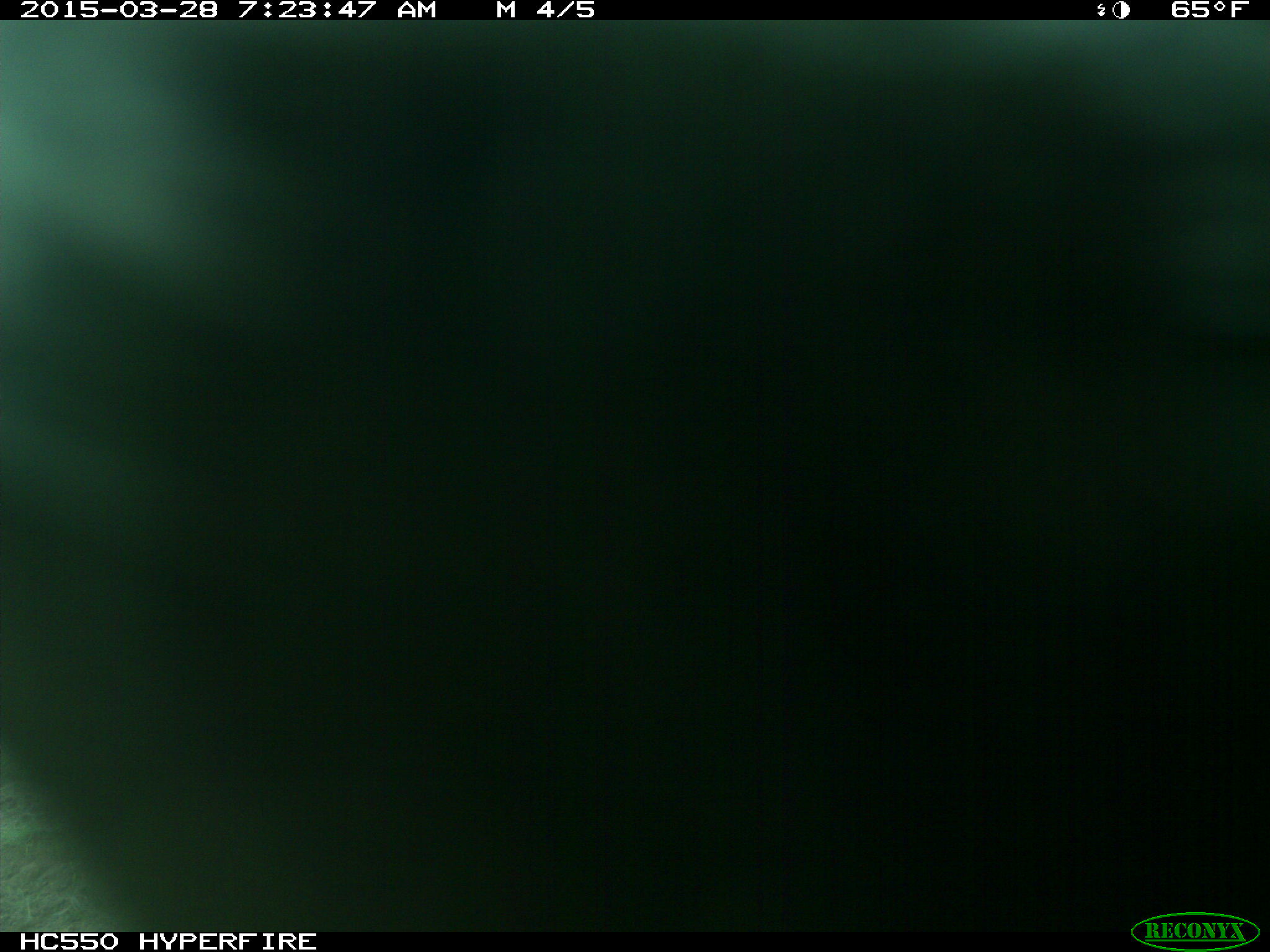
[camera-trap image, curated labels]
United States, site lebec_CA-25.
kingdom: Animalia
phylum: Chordata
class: Mammalia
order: Artiodactyla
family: Bovidae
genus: Bos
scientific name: Bos taurus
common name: domestic cow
Bos taurus (domestic cow).